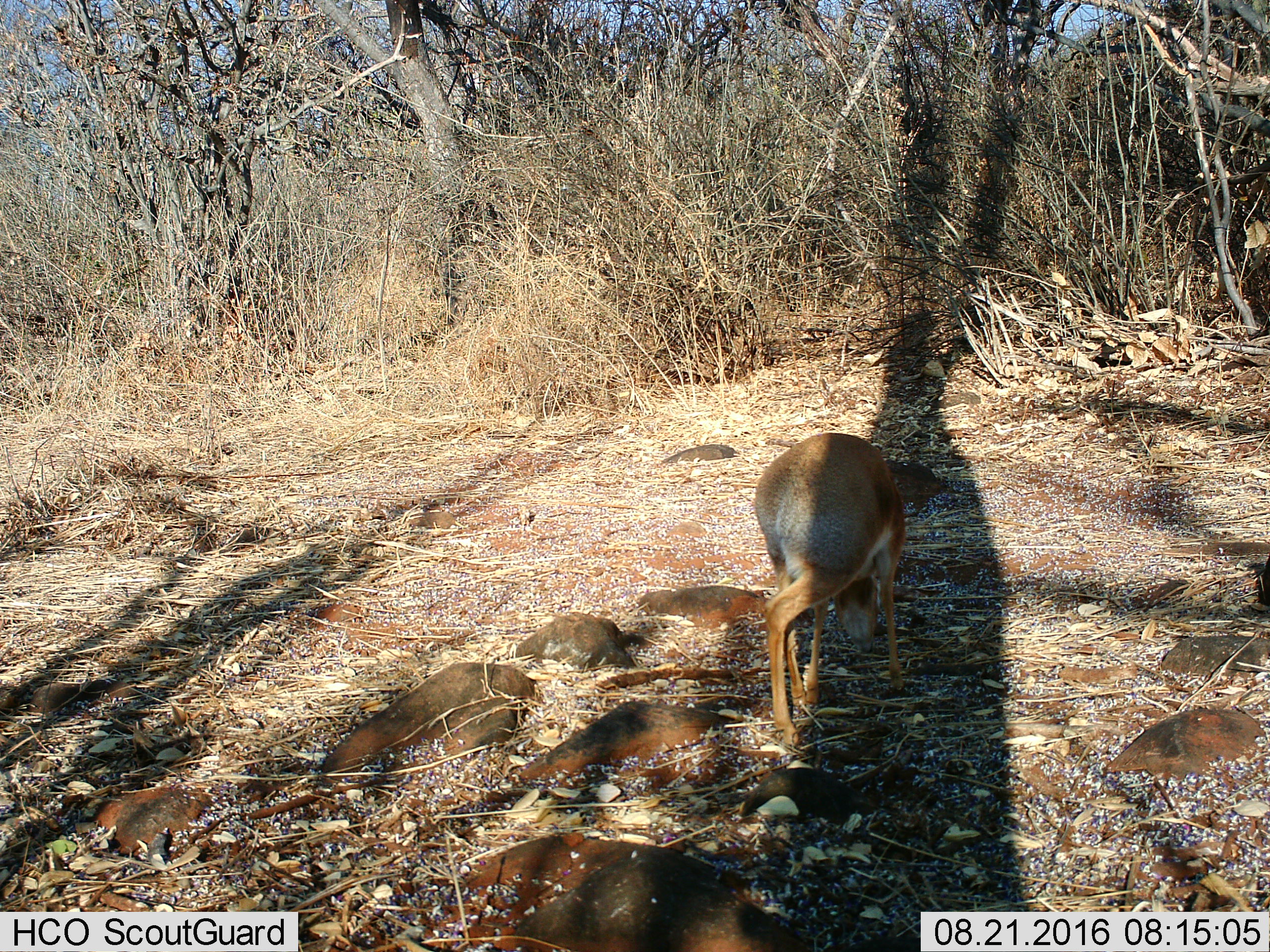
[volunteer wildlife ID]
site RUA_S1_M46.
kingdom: Animalia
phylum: Chordata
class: Mammalia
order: Artiodactyla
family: Bovidae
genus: Madoqua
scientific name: Madoqua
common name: dik-dik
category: dikdik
Dikdik (dik-dik) (Madoqua), count 1. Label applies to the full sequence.